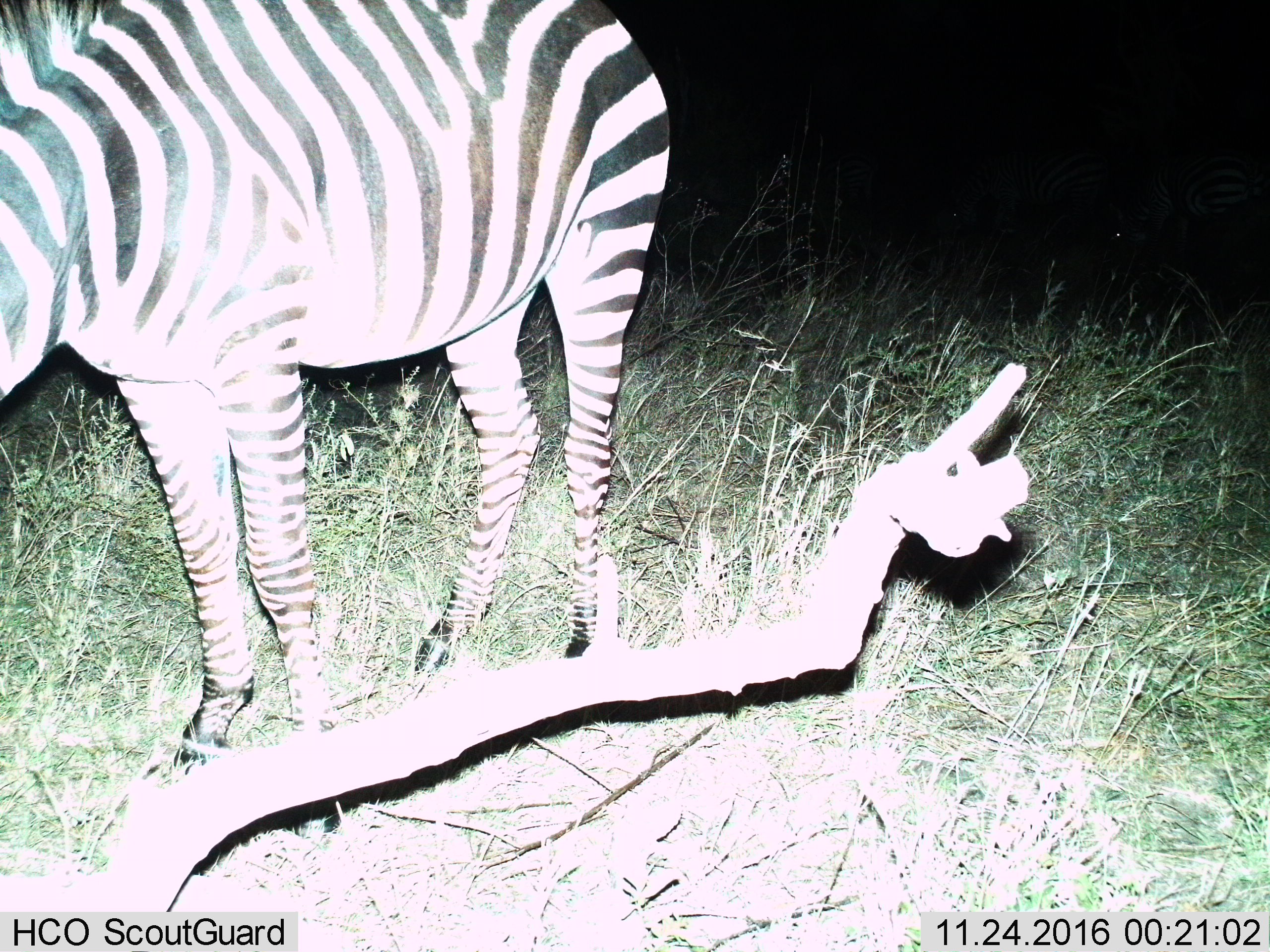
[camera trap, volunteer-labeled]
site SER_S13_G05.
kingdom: Animalia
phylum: Chordata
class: Mammalia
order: Perissodactyla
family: Equidae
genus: Equus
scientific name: Equus quagga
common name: plains zebra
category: zebraplains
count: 1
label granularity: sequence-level